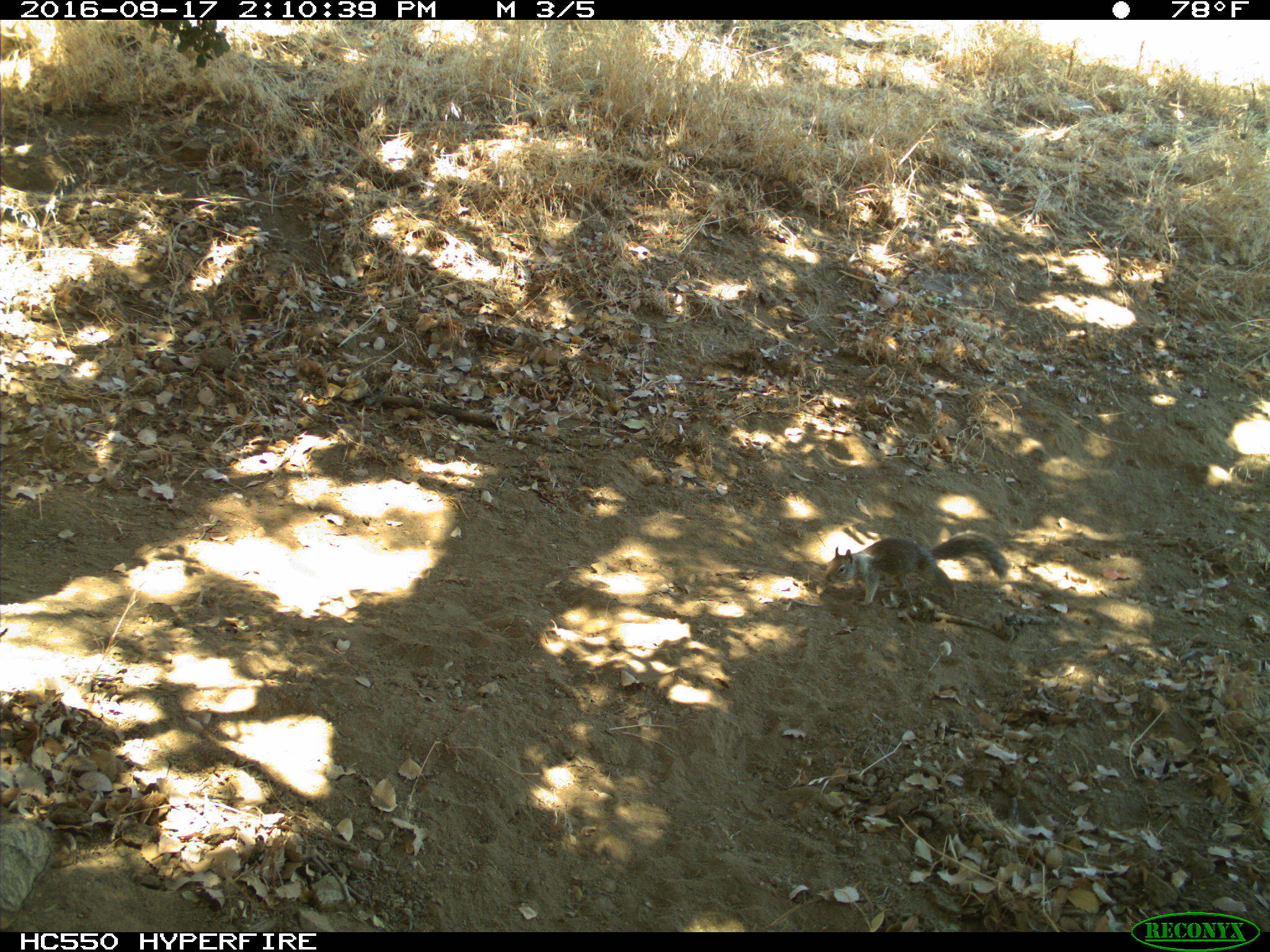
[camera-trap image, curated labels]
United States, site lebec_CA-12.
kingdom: Animalia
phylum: Chordata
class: Mammalia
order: Rodentia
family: Sciuridae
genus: Otospermophilus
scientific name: Otospermophilus beecheyi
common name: california ground squirrel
Otospermophilus beecheyi (california ground squirrel).